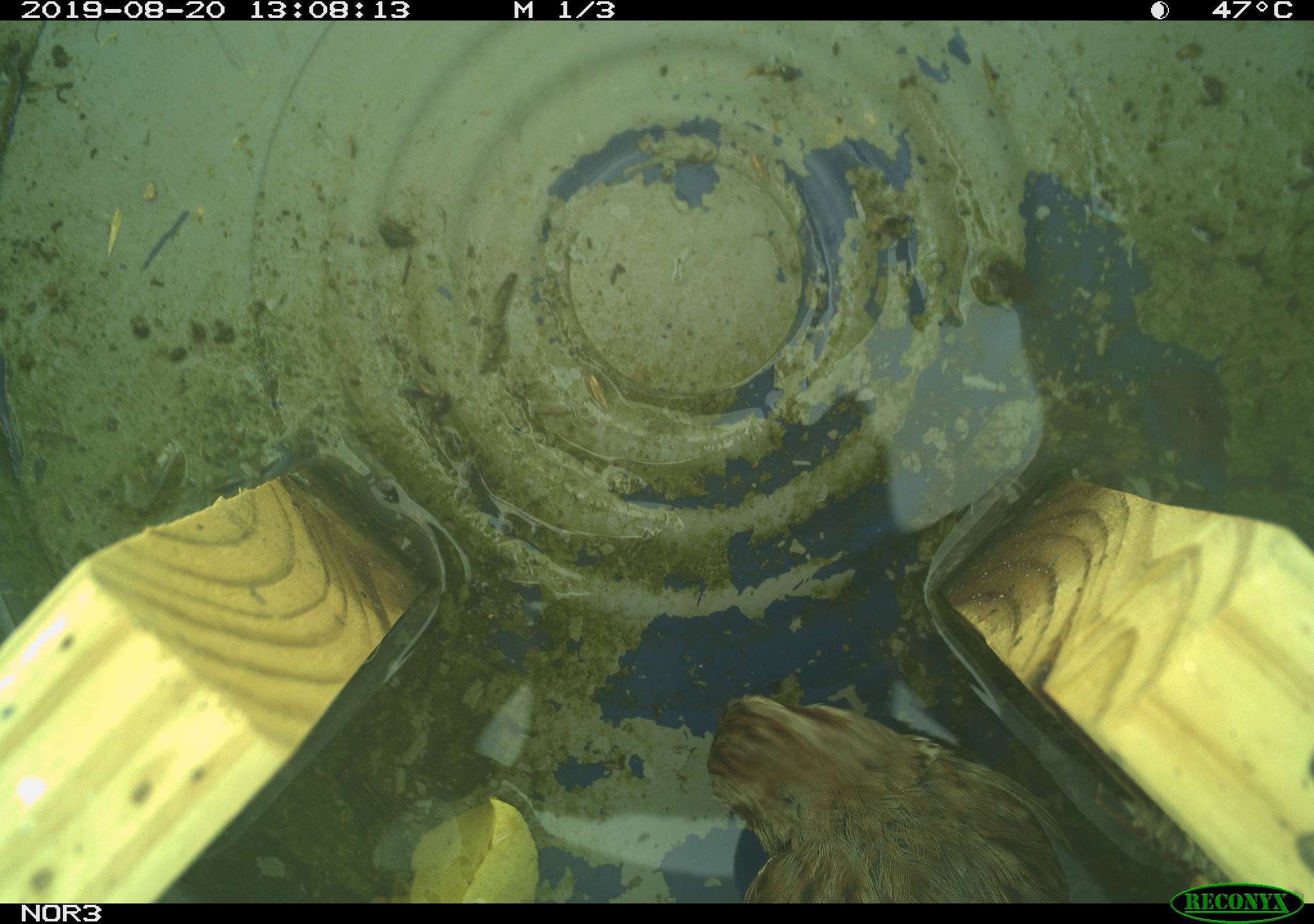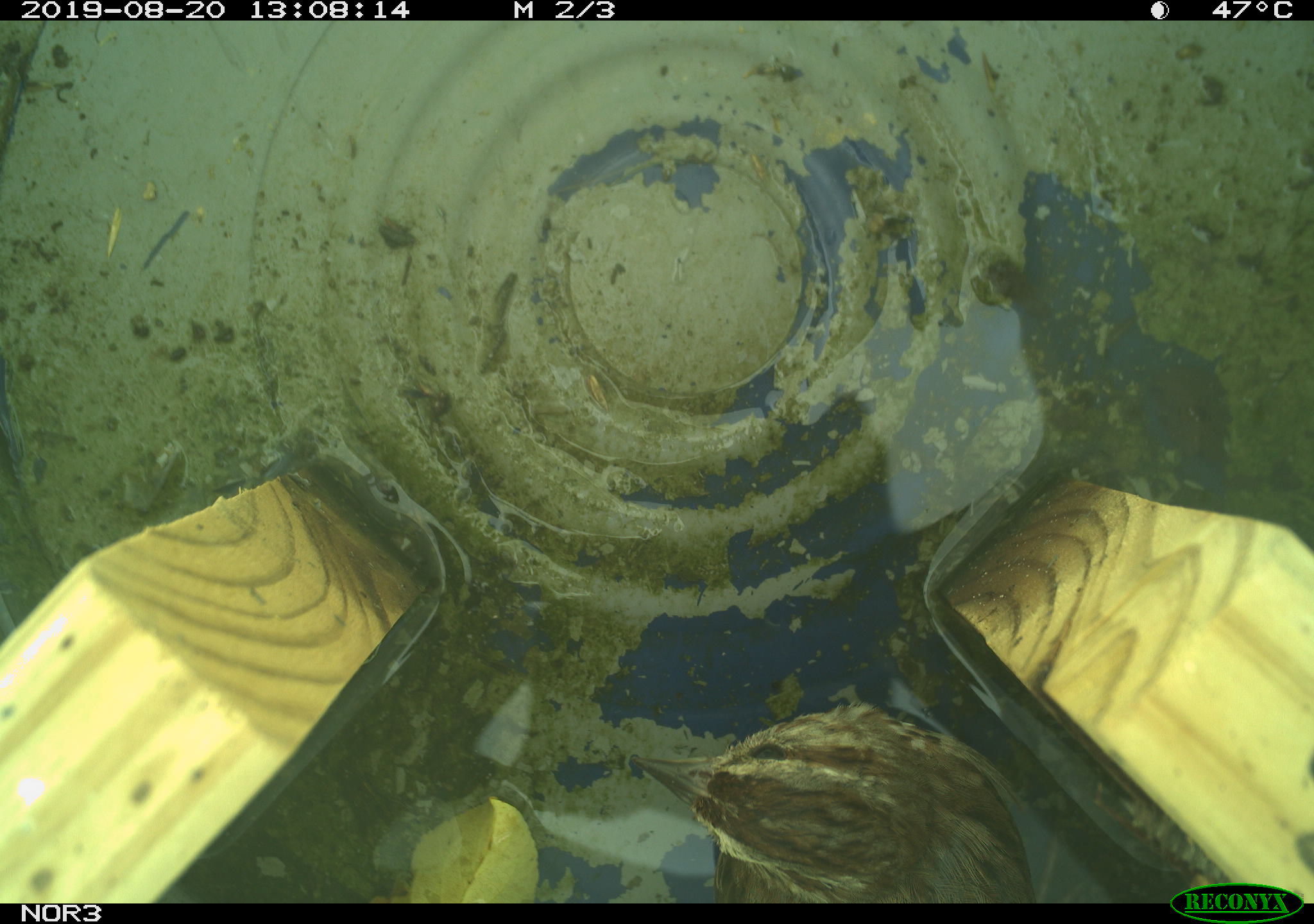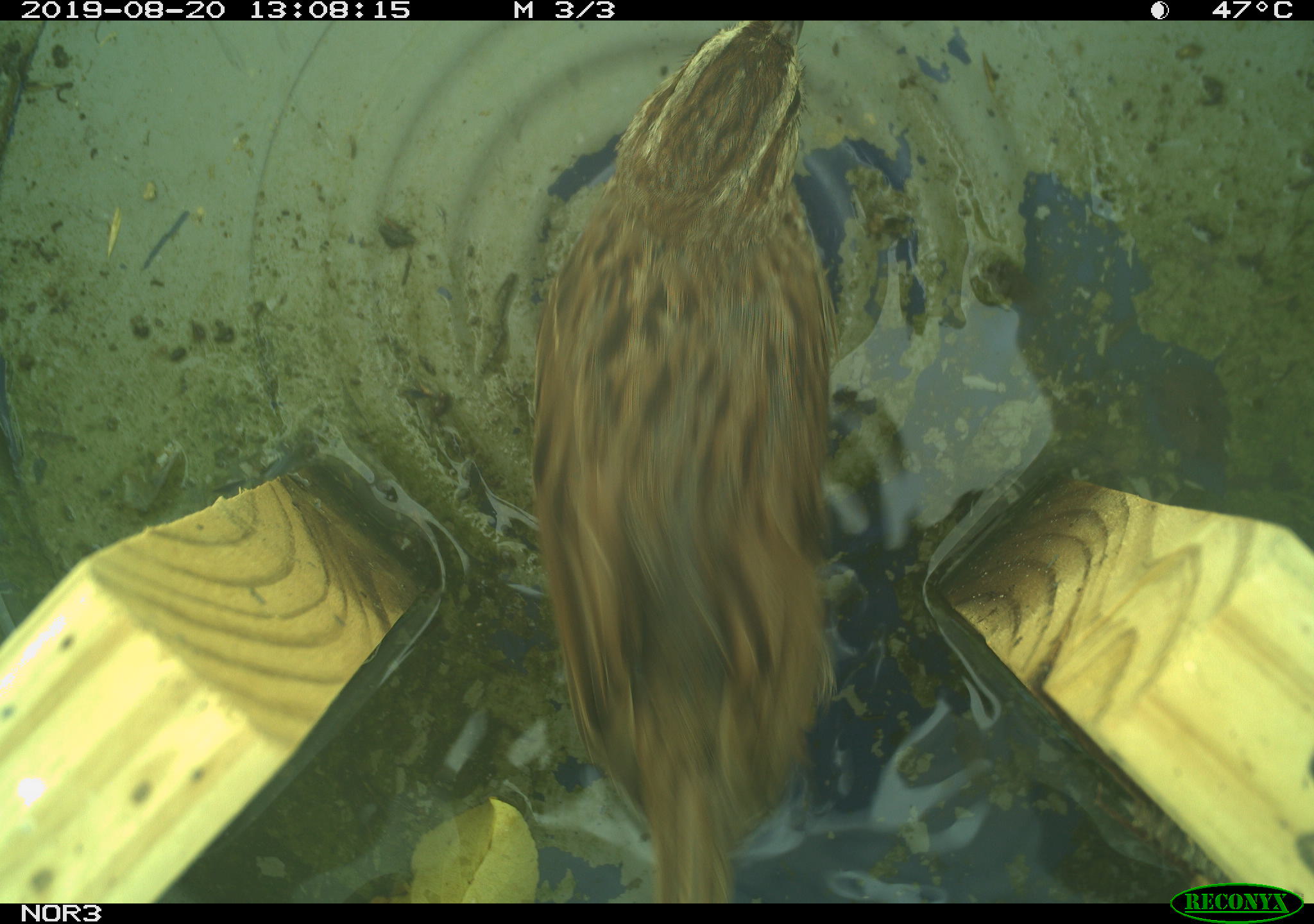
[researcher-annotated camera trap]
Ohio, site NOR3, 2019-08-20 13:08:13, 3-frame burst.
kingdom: Animalia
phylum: Chordata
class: Aves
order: Passeriformes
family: Passerellidae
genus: Melospiza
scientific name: Melospiza melodia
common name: song sparrow